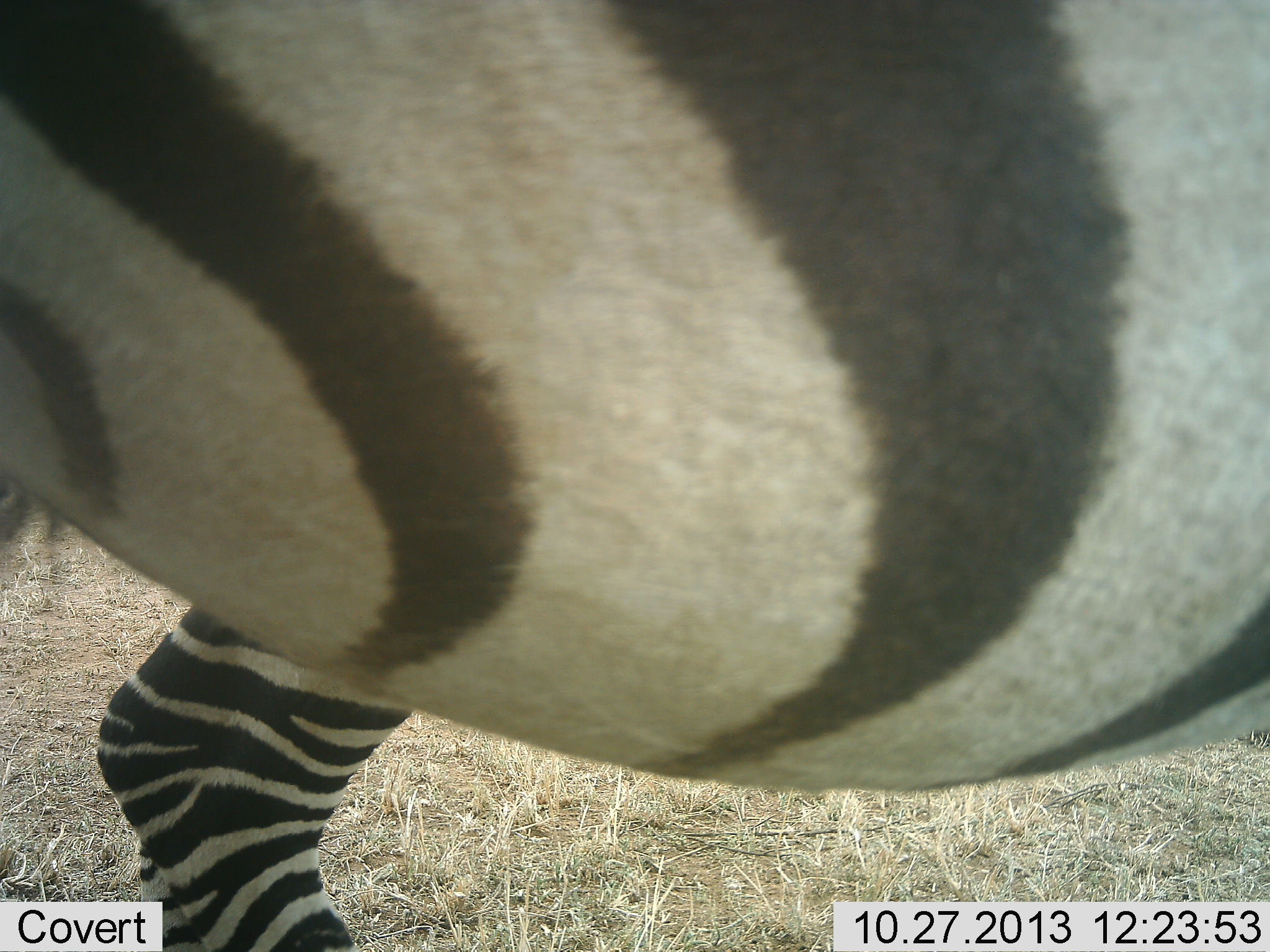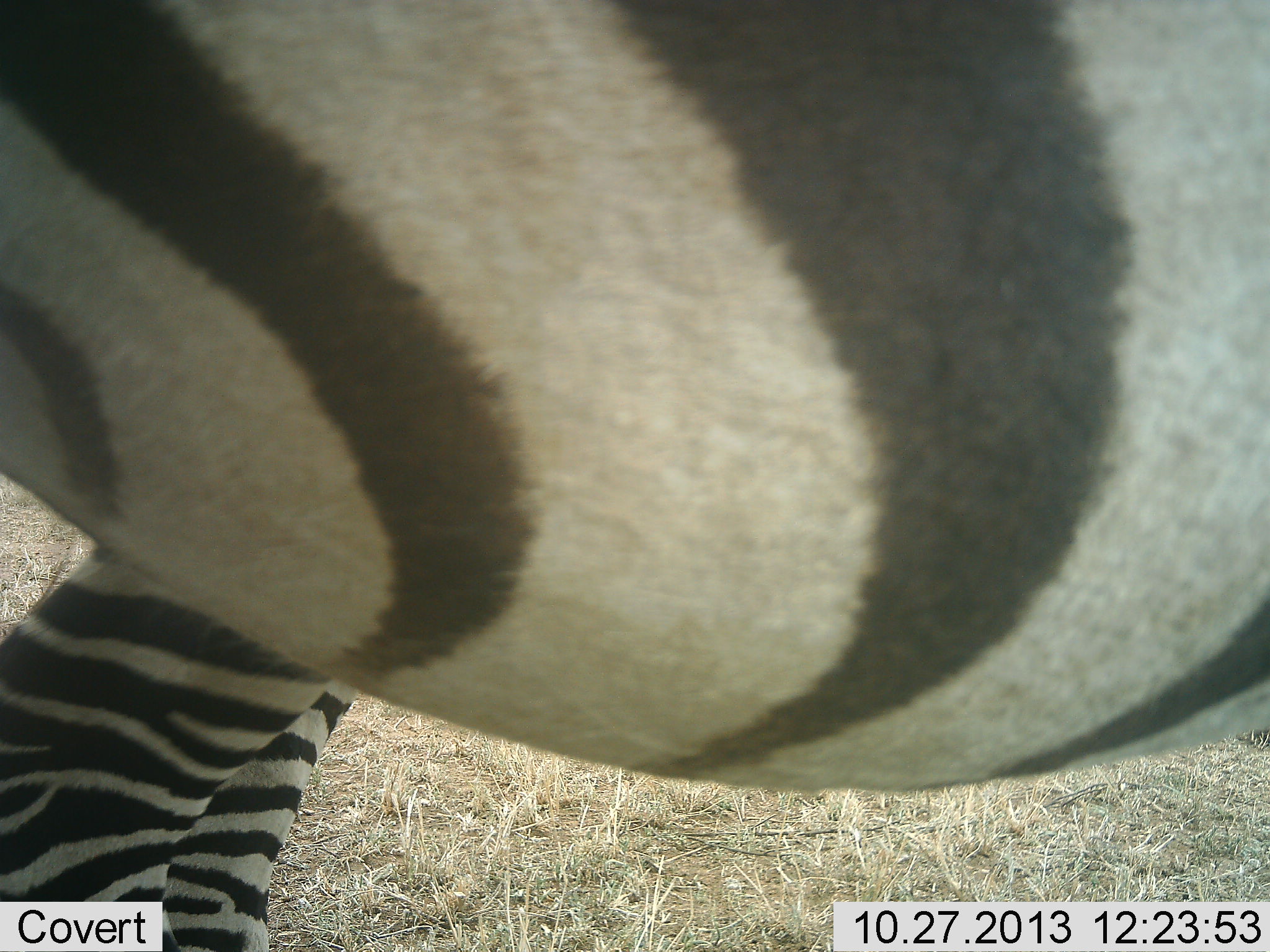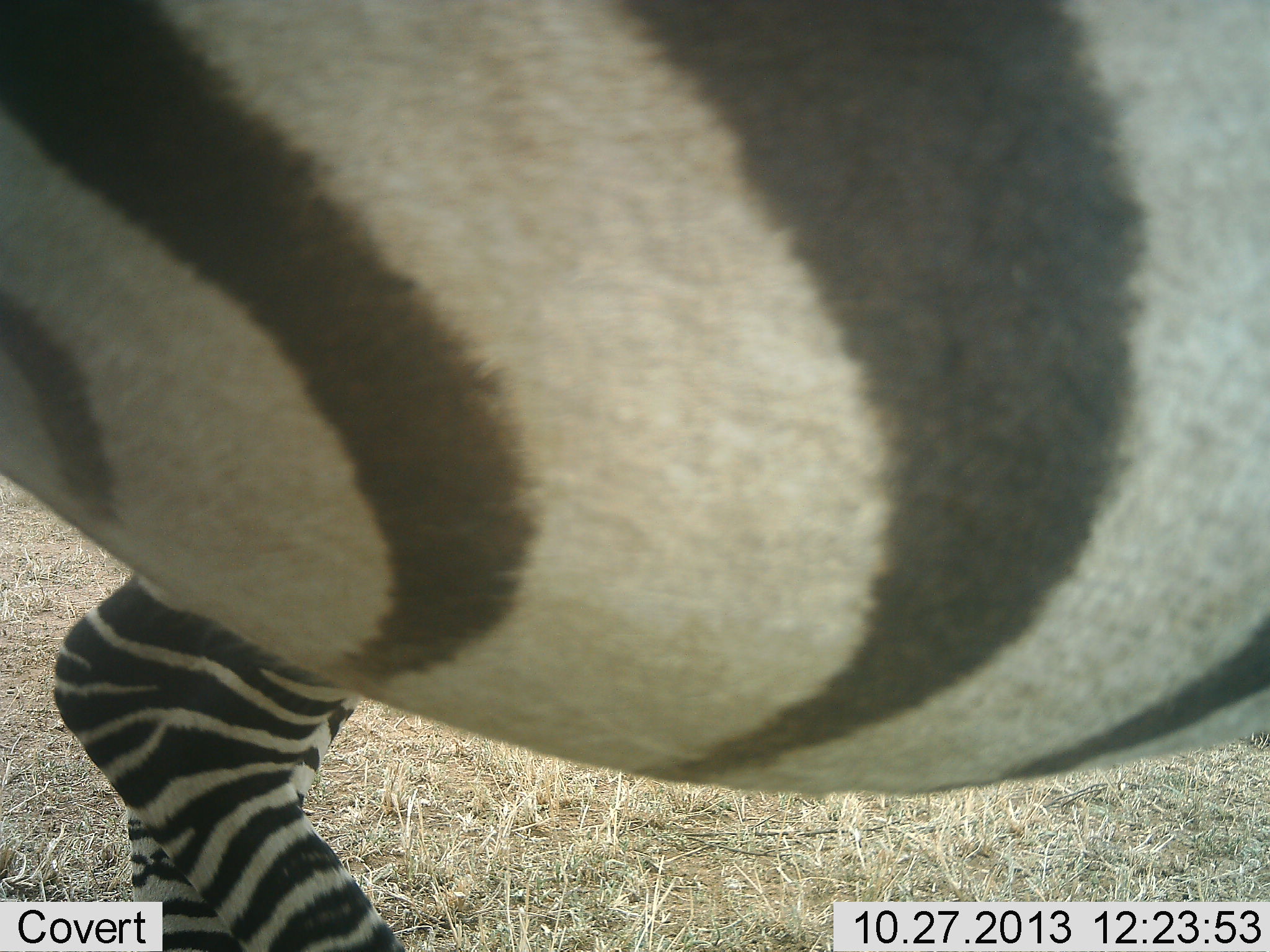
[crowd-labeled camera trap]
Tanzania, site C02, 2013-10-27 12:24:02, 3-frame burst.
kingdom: Animalia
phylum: Chordata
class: Mammalia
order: Perissodactyla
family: Equidae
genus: Equus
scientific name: Equus quagga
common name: plains zebra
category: zebra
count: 2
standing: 80%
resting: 0%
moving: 30%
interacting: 0%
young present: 10%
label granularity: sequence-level